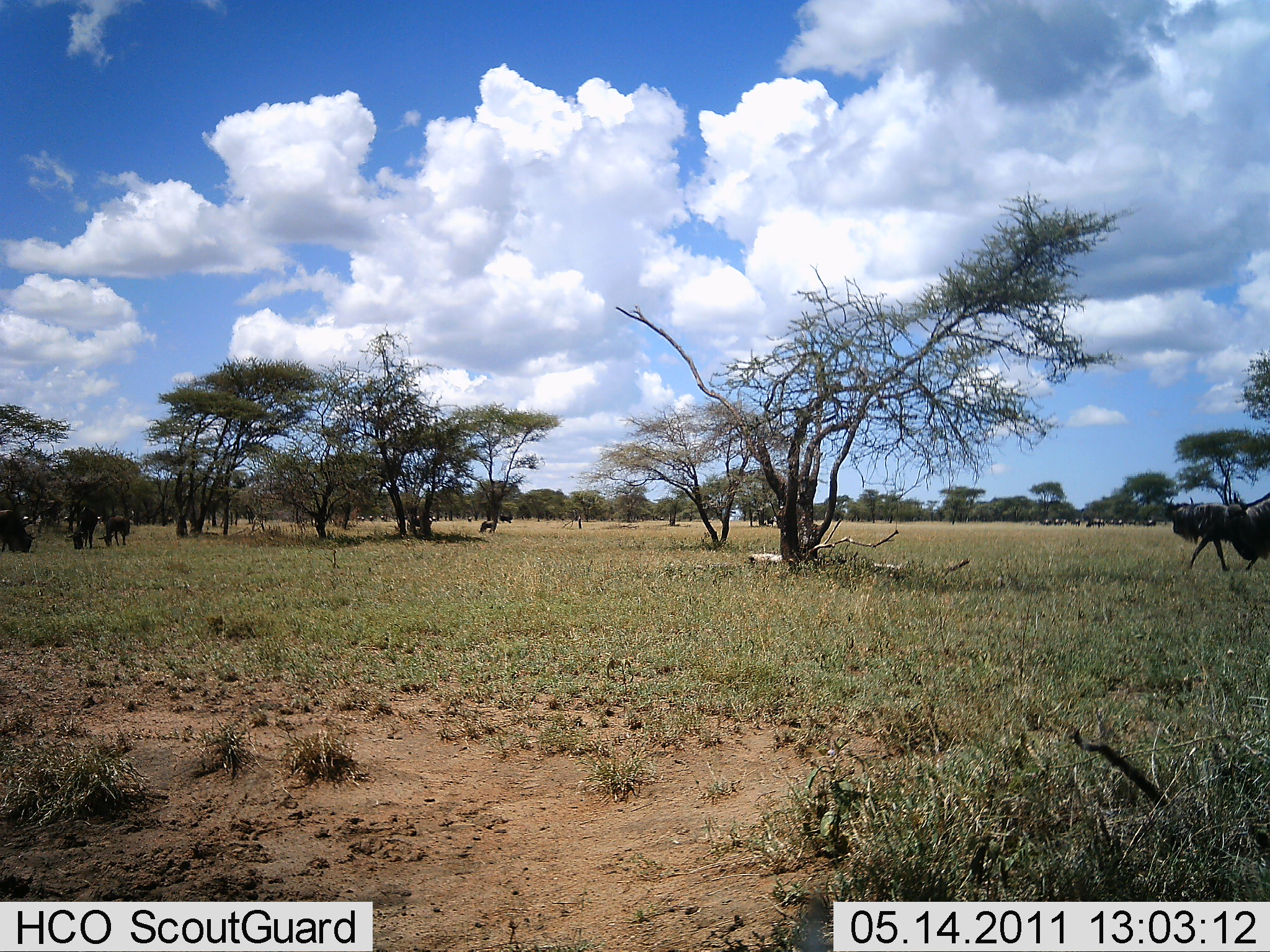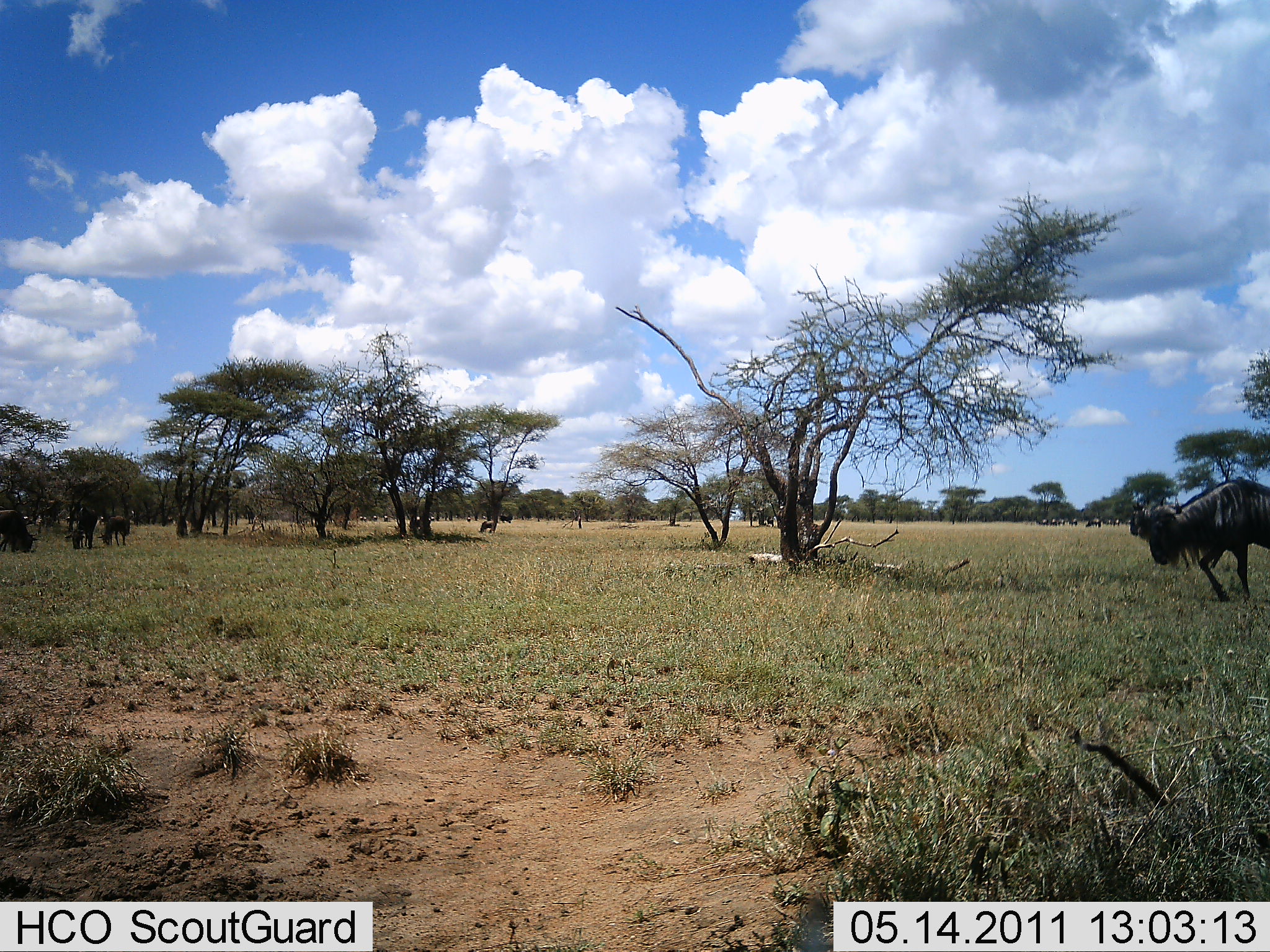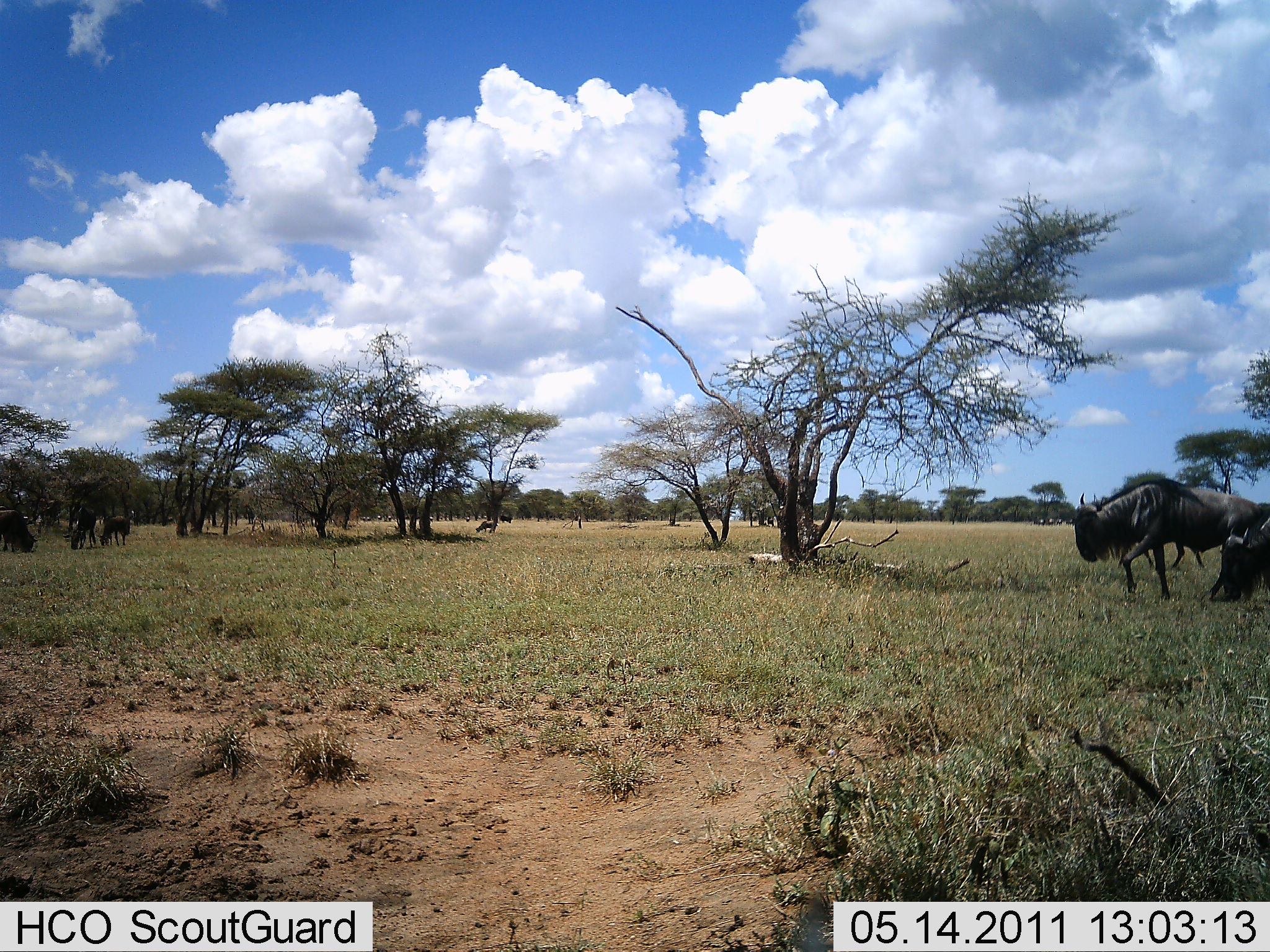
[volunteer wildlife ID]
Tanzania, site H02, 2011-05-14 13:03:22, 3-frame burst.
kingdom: Animalia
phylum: Chordata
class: Mammalia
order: Artiodactyla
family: Bovidae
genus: Connochaetes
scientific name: Connochaetes taurinus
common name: blue wildebeest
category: wildebeest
Wildebeest (blue wildebeest) (Connochaetes taurinus), count 8. Behavior (volunteer vote fractions): standing 20%, resting 0%, moving 80%, interacting 0%. Young present (vote fraction): 0%. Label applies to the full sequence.